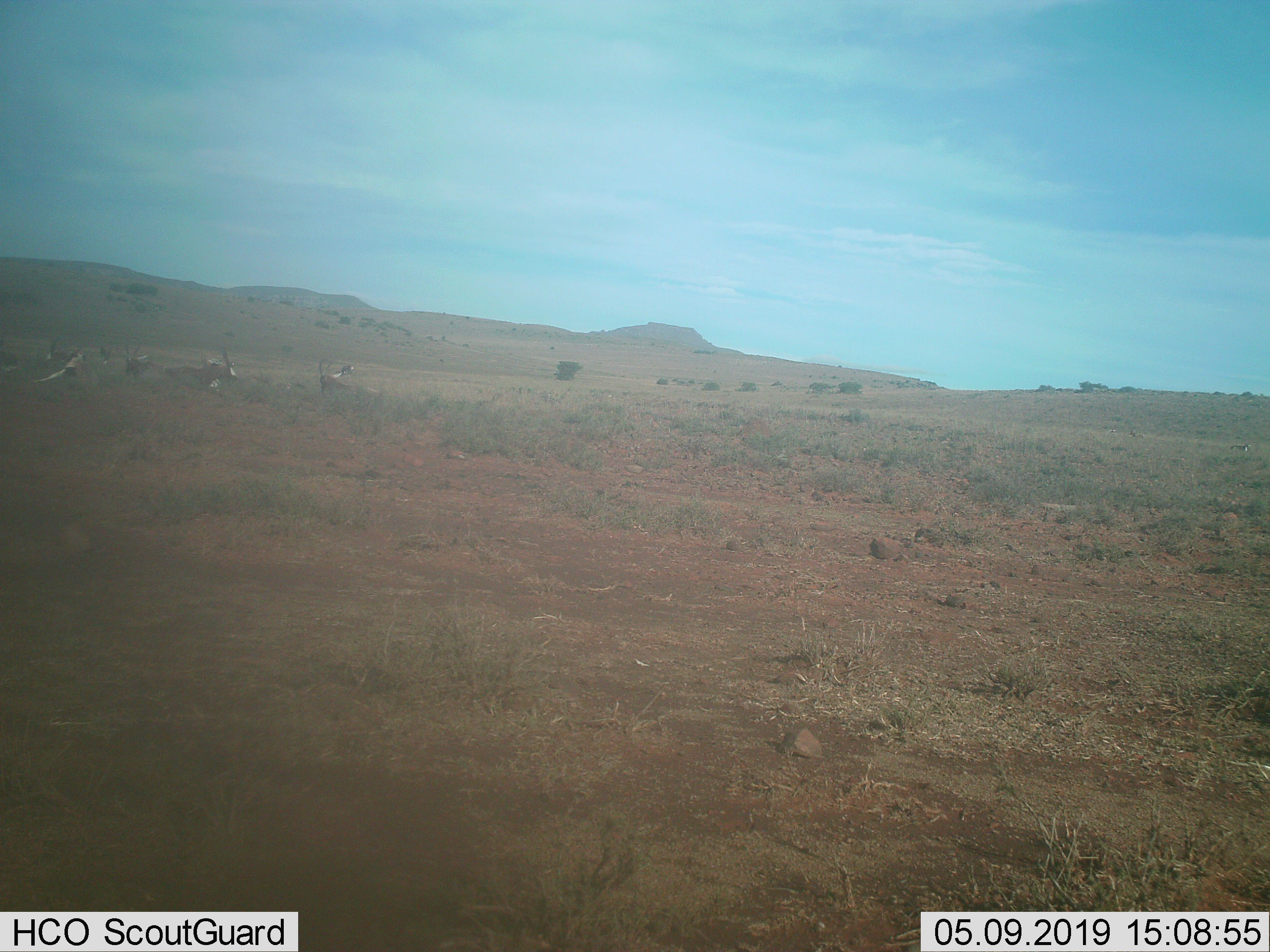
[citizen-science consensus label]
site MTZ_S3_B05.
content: unidentified animal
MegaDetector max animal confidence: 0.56